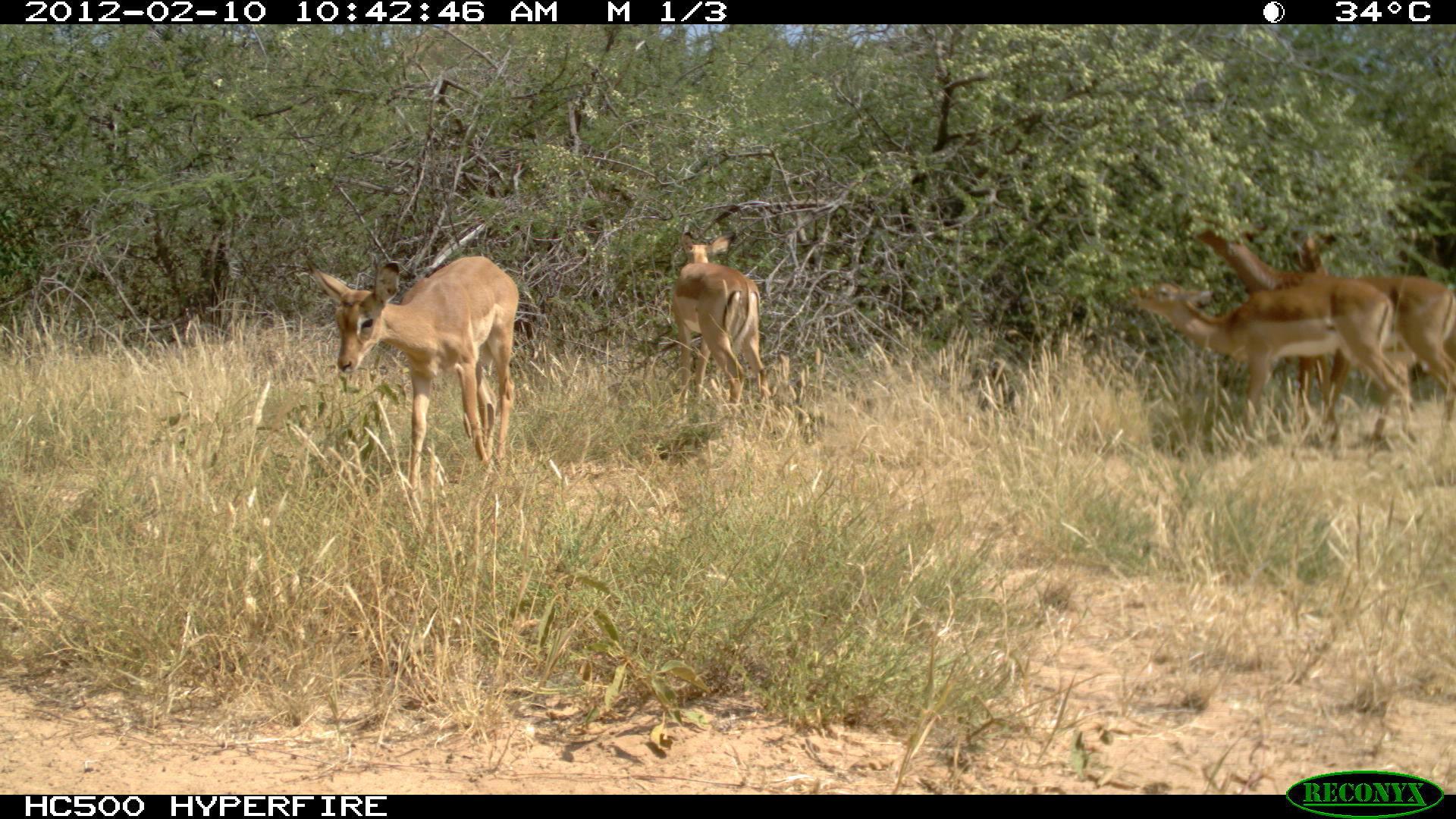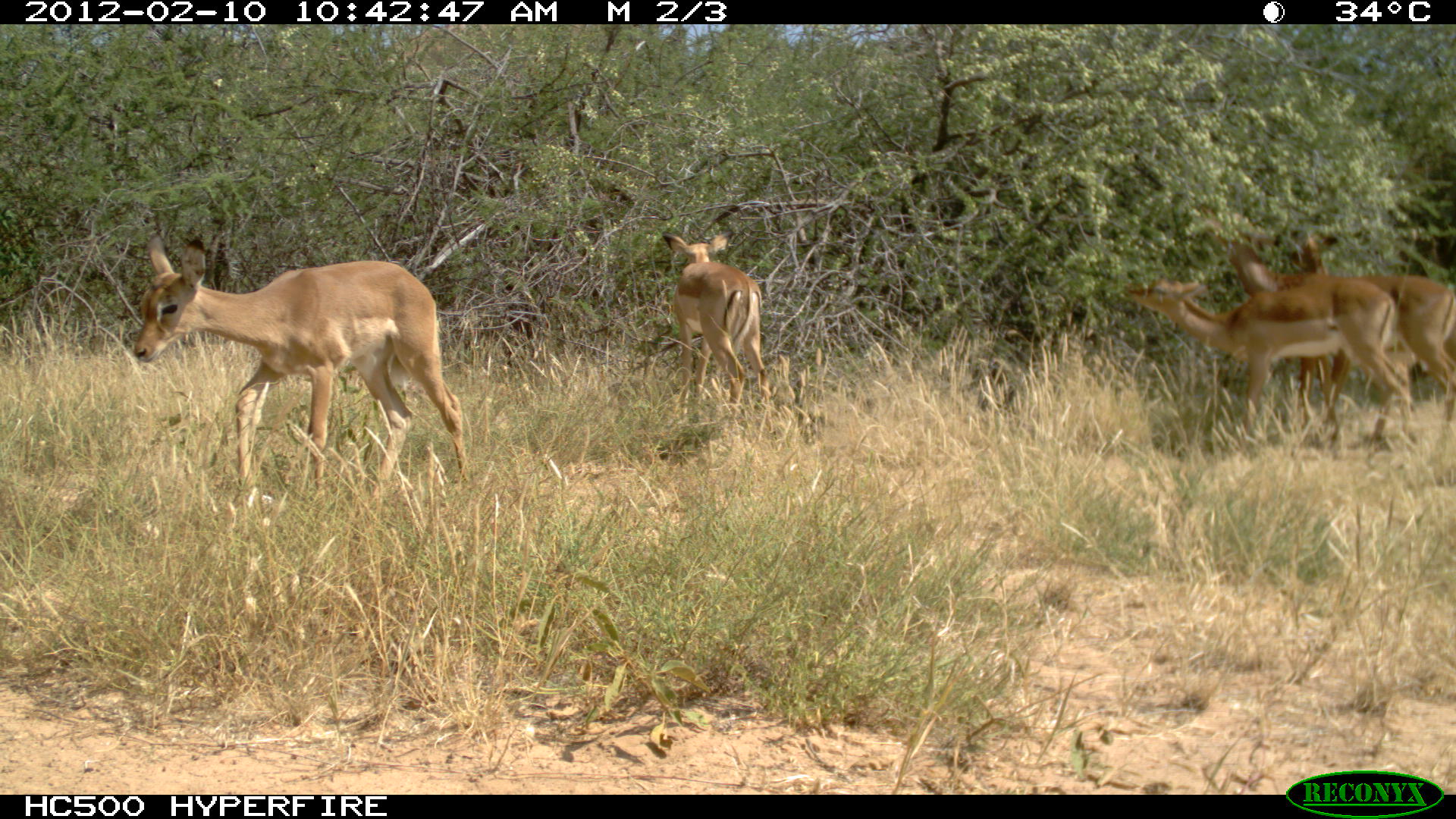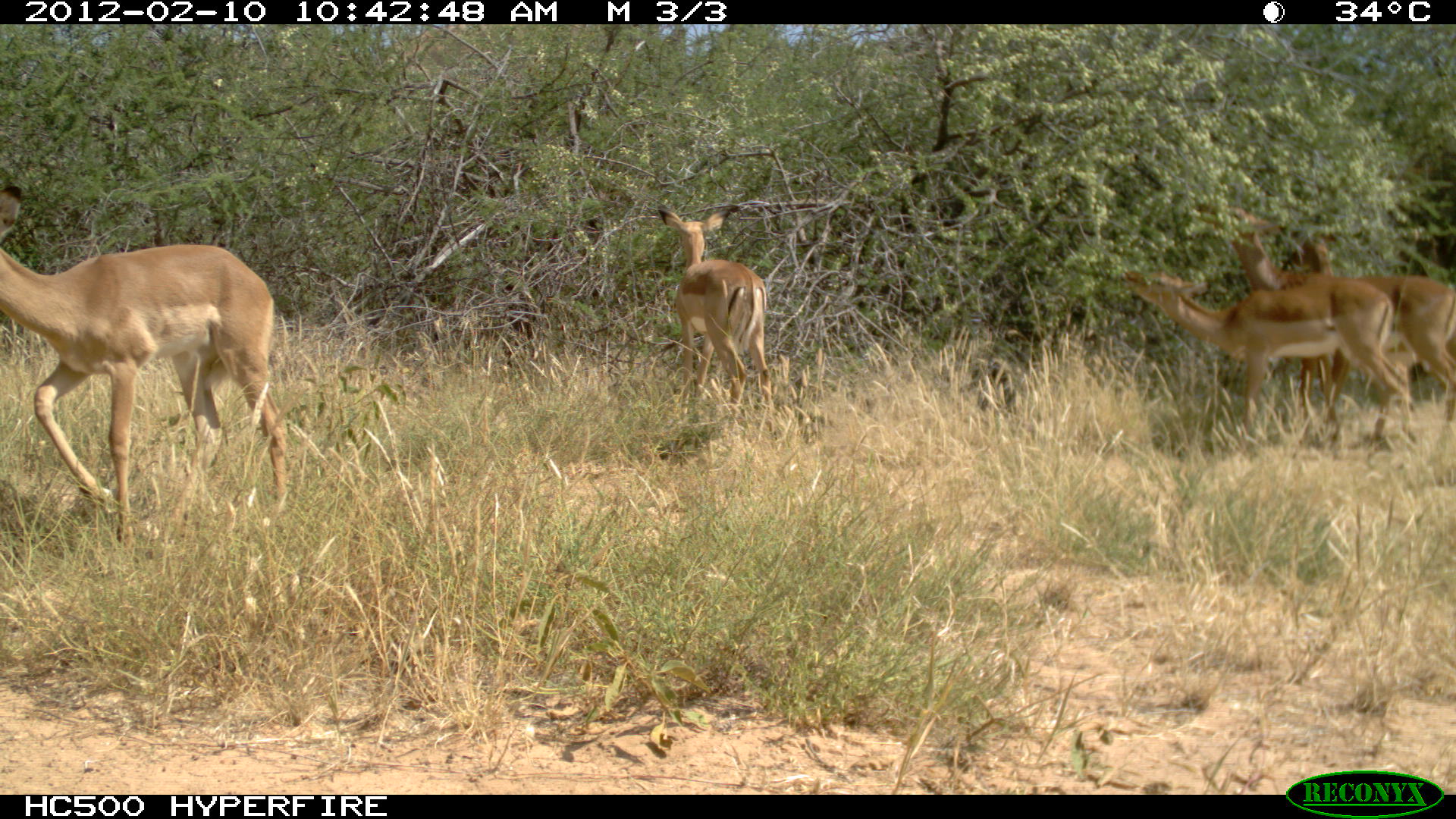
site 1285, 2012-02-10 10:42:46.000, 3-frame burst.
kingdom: Animalia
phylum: Chordata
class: Mammalia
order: Artiodactyla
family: Bovidae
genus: Aepyceros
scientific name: Aepyceros melampus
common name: impala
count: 5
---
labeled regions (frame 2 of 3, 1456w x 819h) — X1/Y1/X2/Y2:
aepyceros melampus: 132/231/472/498; 1121/275/1420/446; 1198/202/1351/438; 1275/226/1451/423; 661/229/770/419